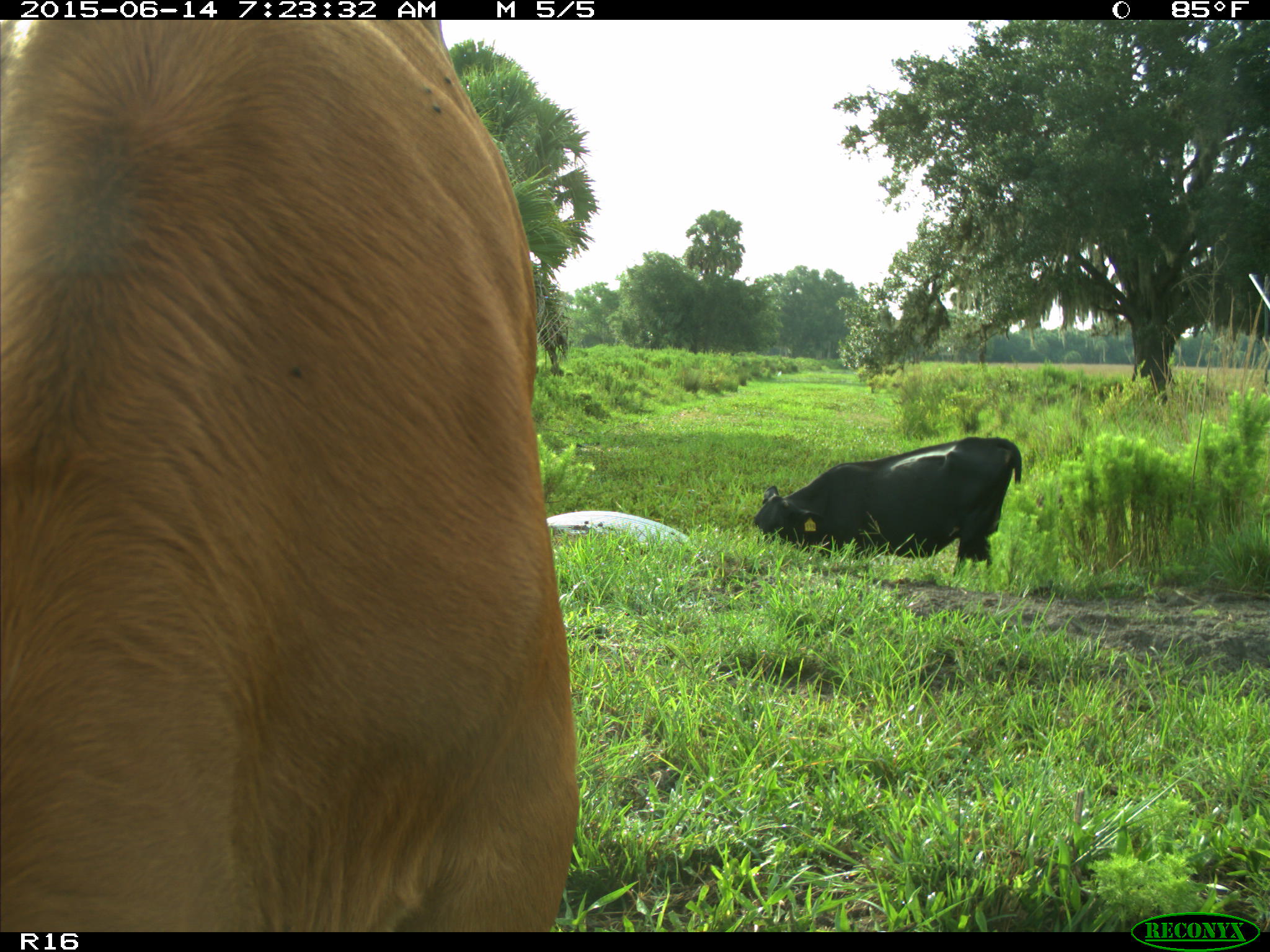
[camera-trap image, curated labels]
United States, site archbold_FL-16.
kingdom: Animalia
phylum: Chordata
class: Mammalia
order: Artiodactyla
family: Bovidae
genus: Bos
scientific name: Bos taurus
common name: domestic cow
Bos taurus (domestic cow).